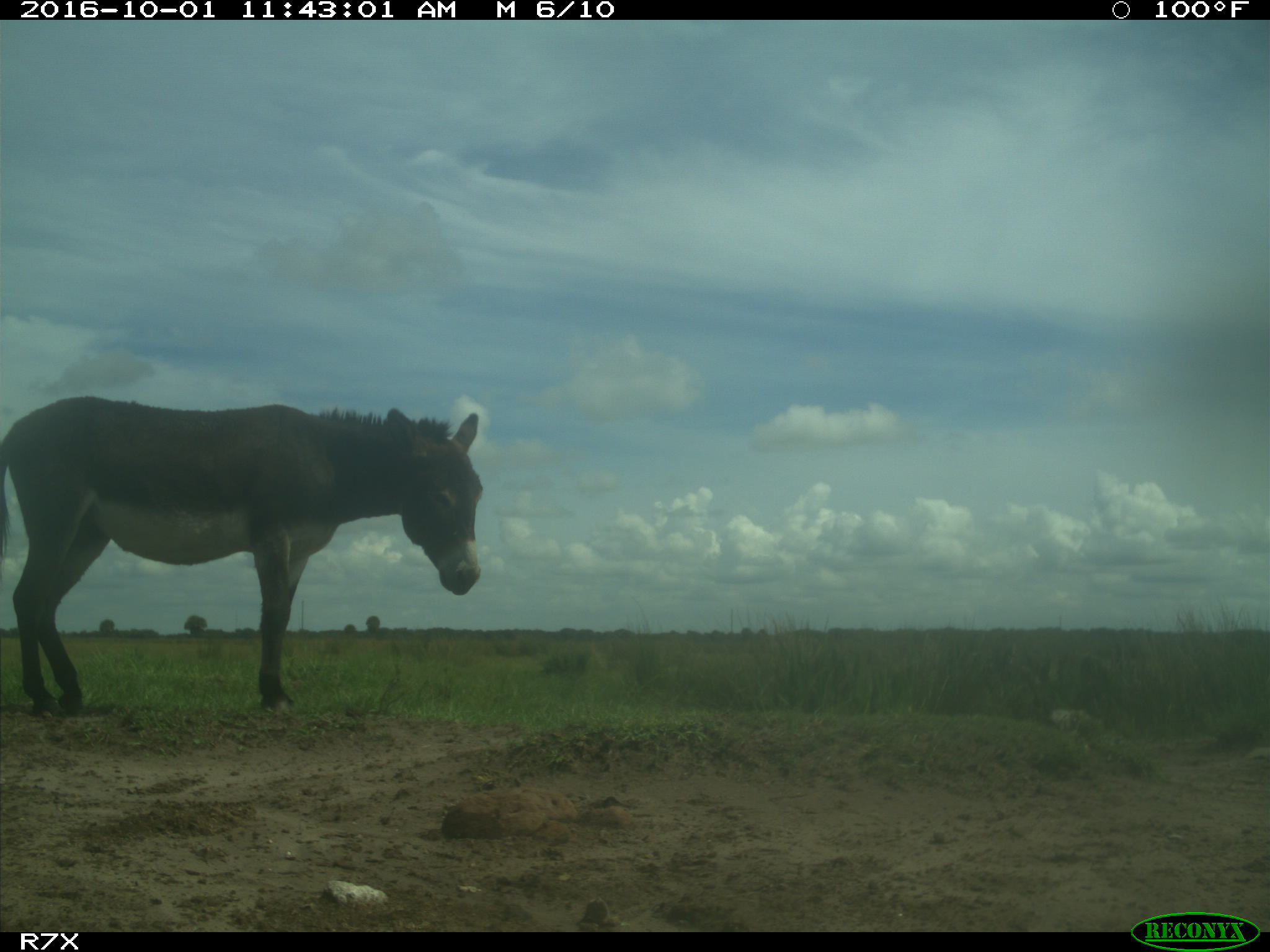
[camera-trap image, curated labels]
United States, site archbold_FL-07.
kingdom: Animalia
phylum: Chordata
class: Mammalia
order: Perissodactyla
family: Equidae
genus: Equus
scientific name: Equus africanus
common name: african wild ass